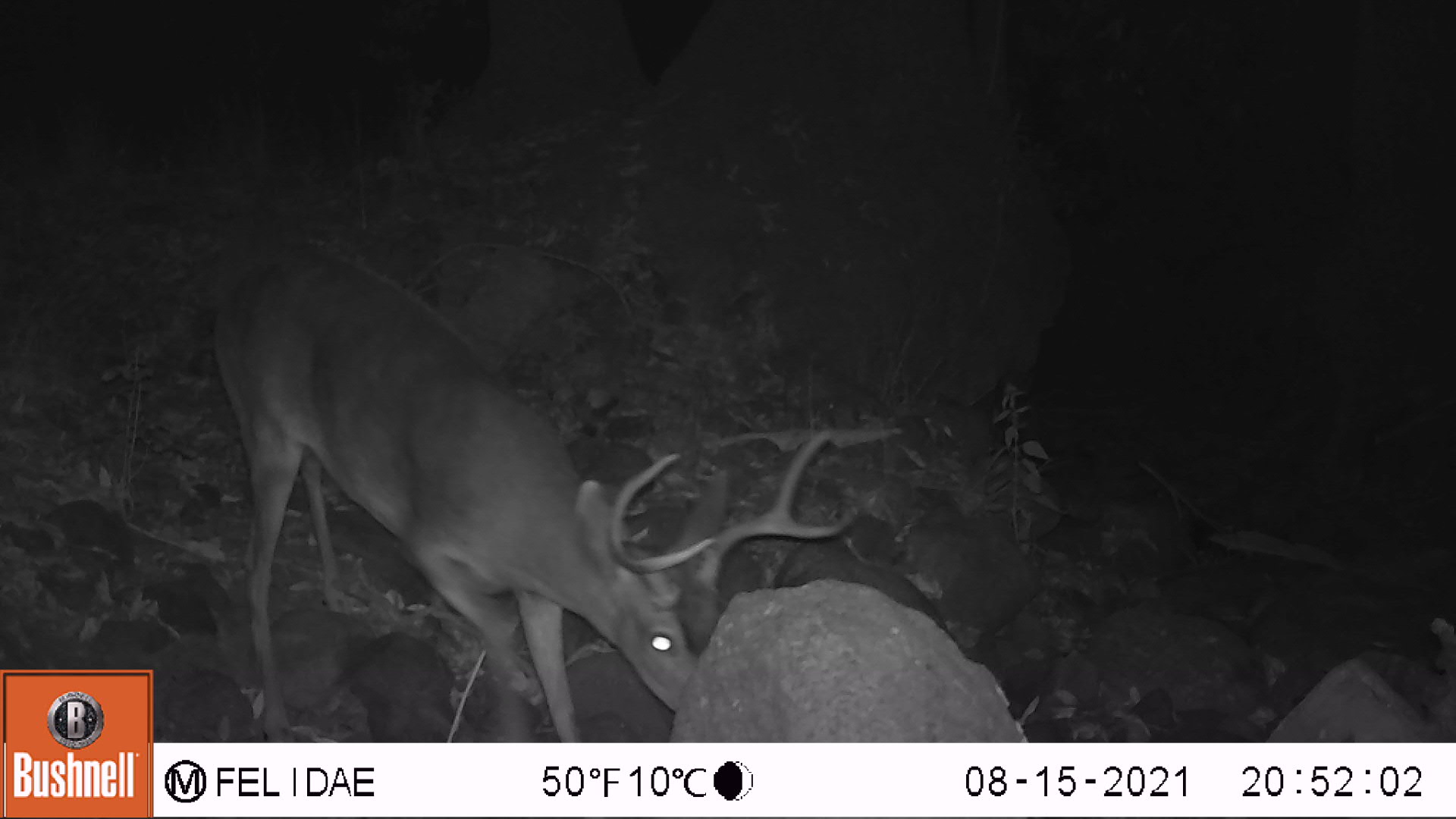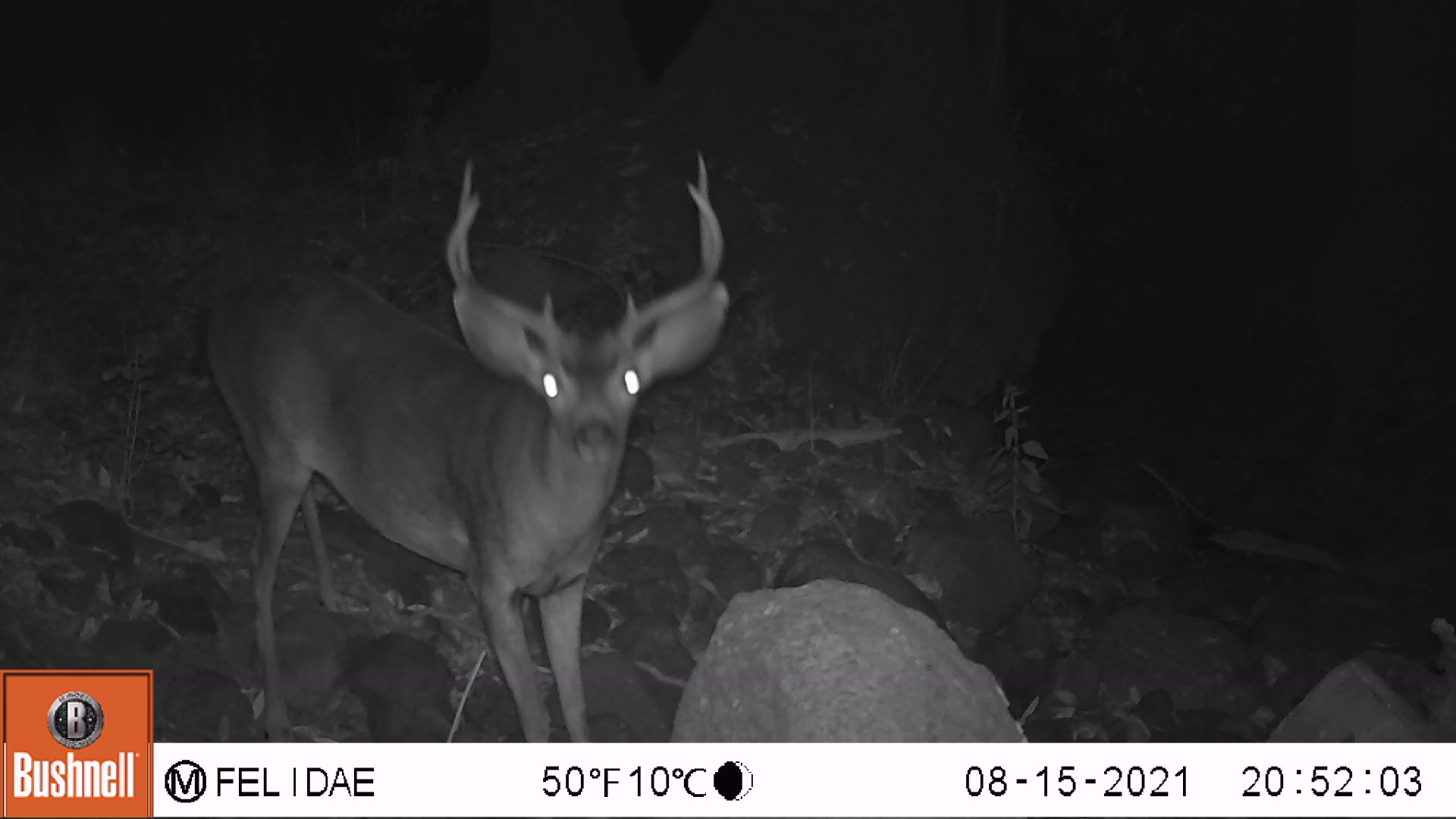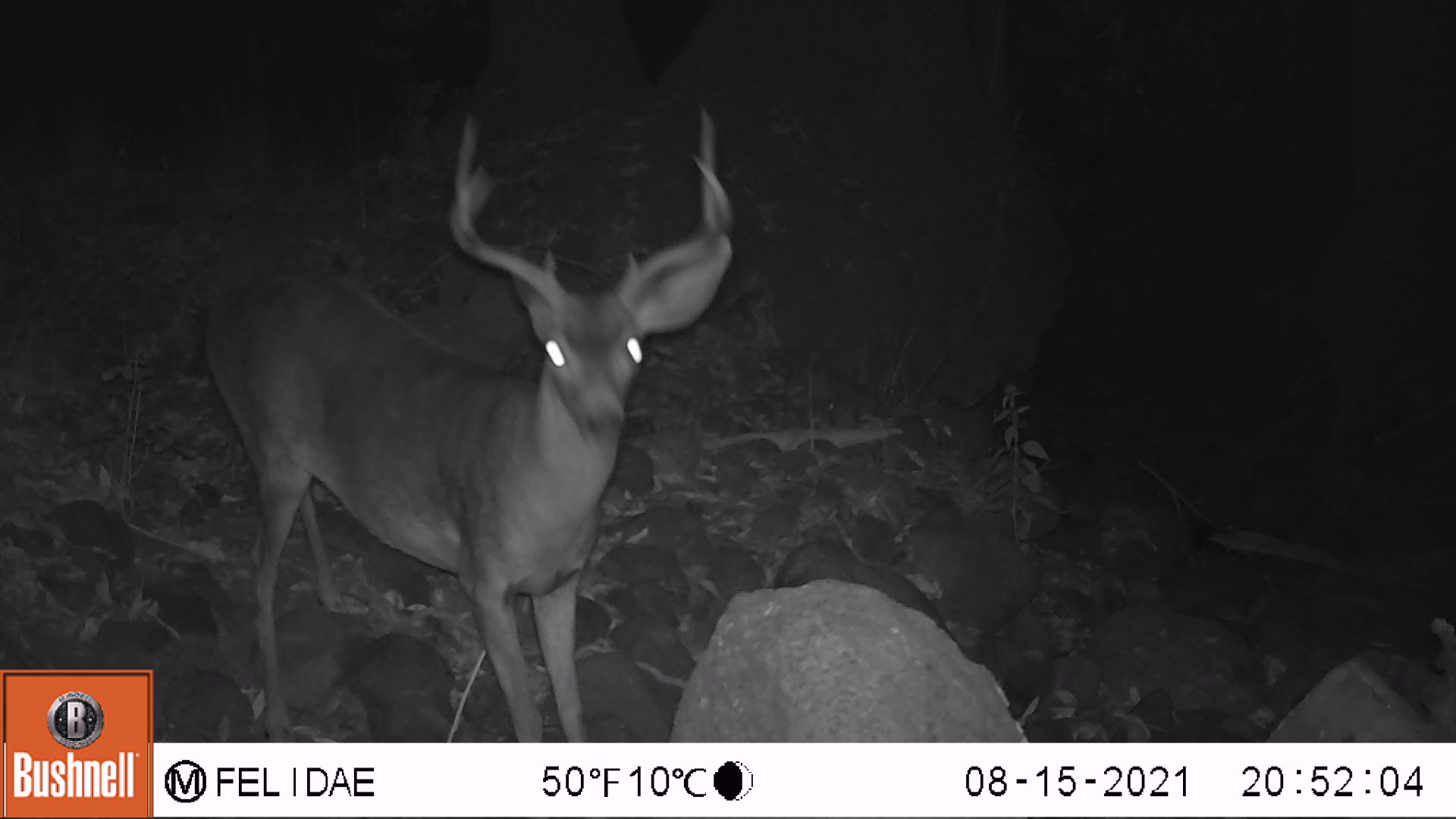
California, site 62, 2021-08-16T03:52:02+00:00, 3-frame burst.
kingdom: Animalia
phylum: Chordata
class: Mammalia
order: Artiodactyla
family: Cervidae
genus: Odocoileus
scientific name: Odocoileus hemionus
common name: mule deer